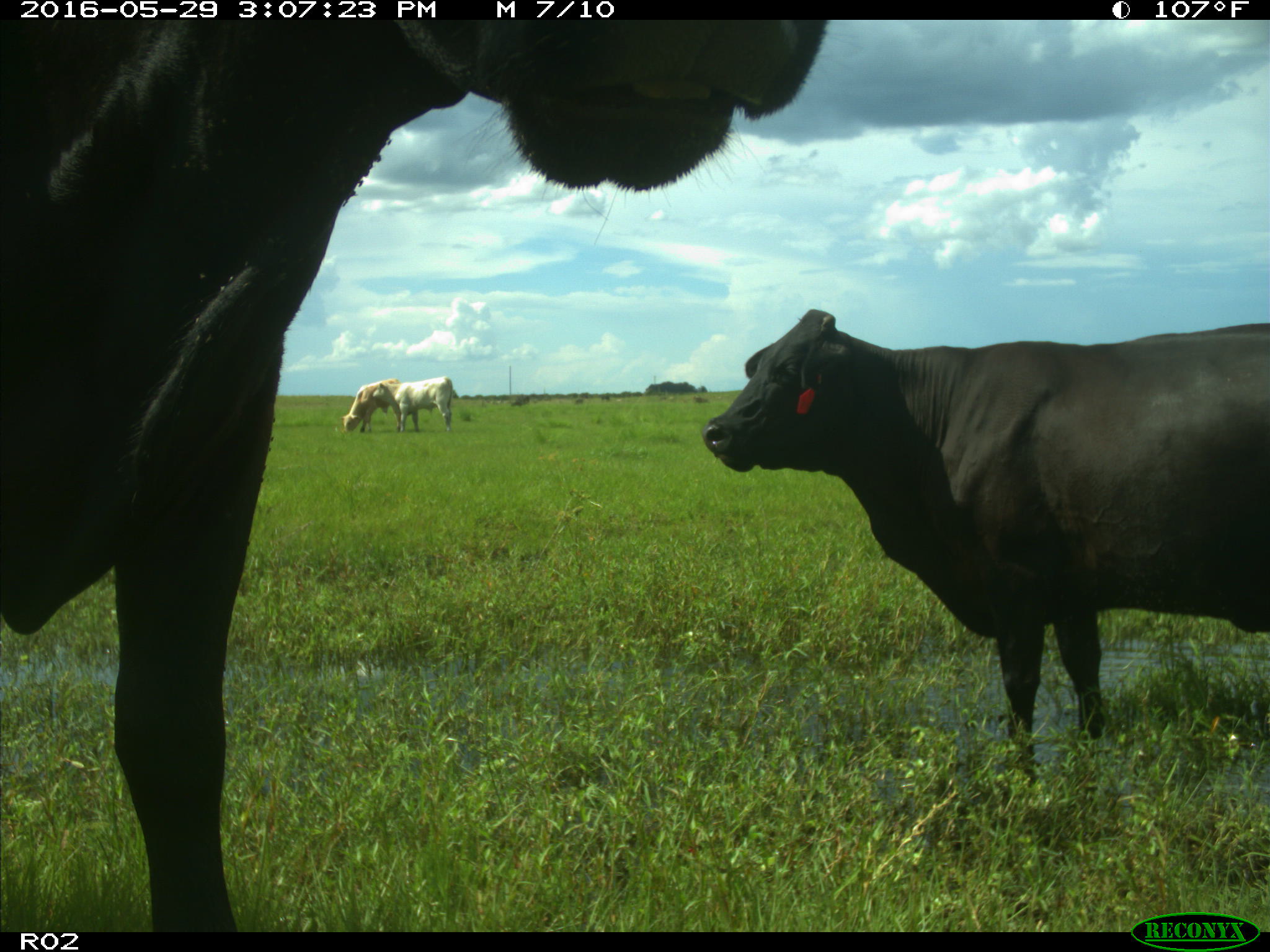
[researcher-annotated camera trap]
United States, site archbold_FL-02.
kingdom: Animalia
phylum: Chordata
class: Mammalia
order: Artiodactyla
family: Bovidae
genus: Bos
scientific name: Bos taurus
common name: domestic cow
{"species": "Bos taurus (domestic cow)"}